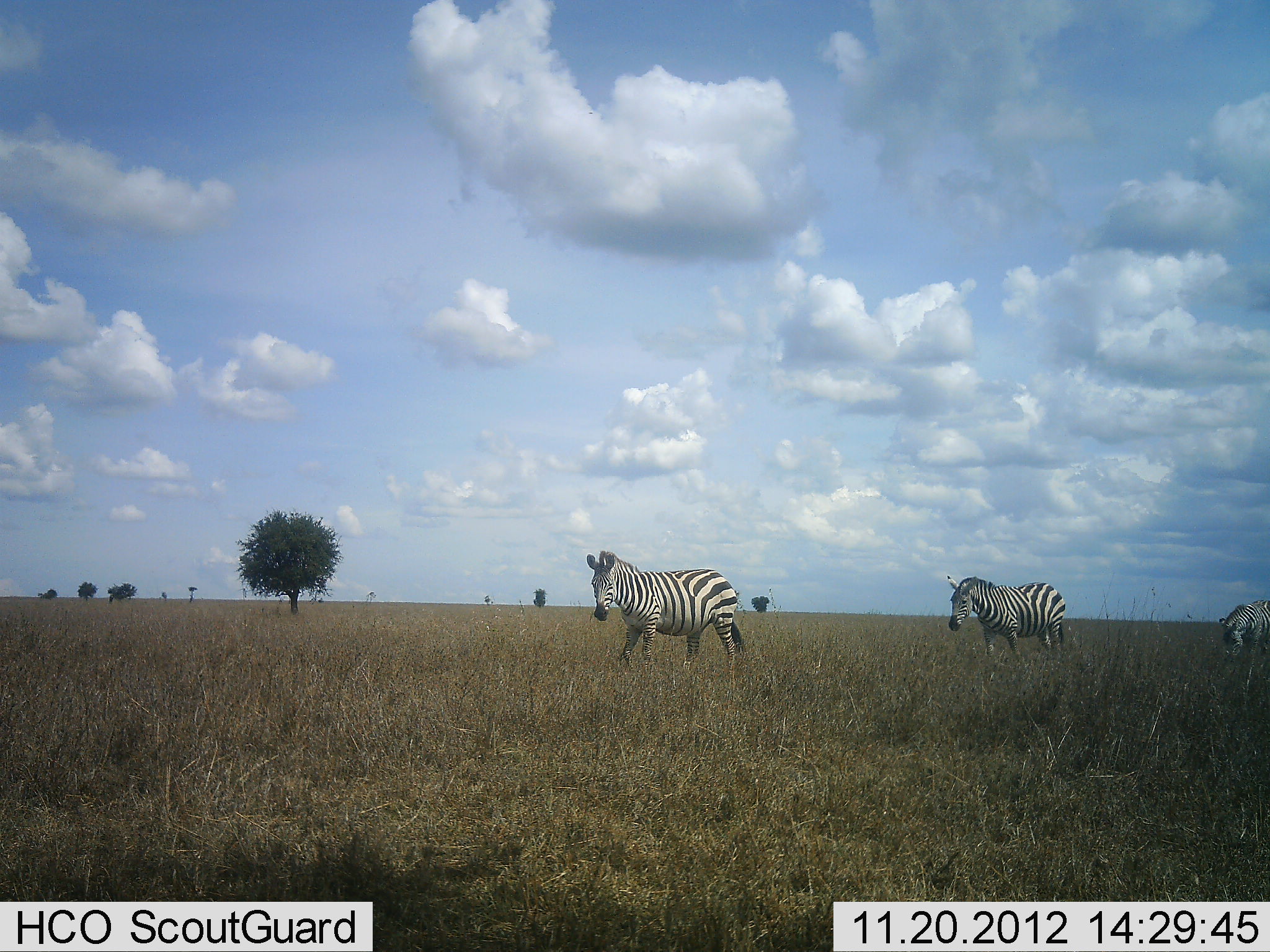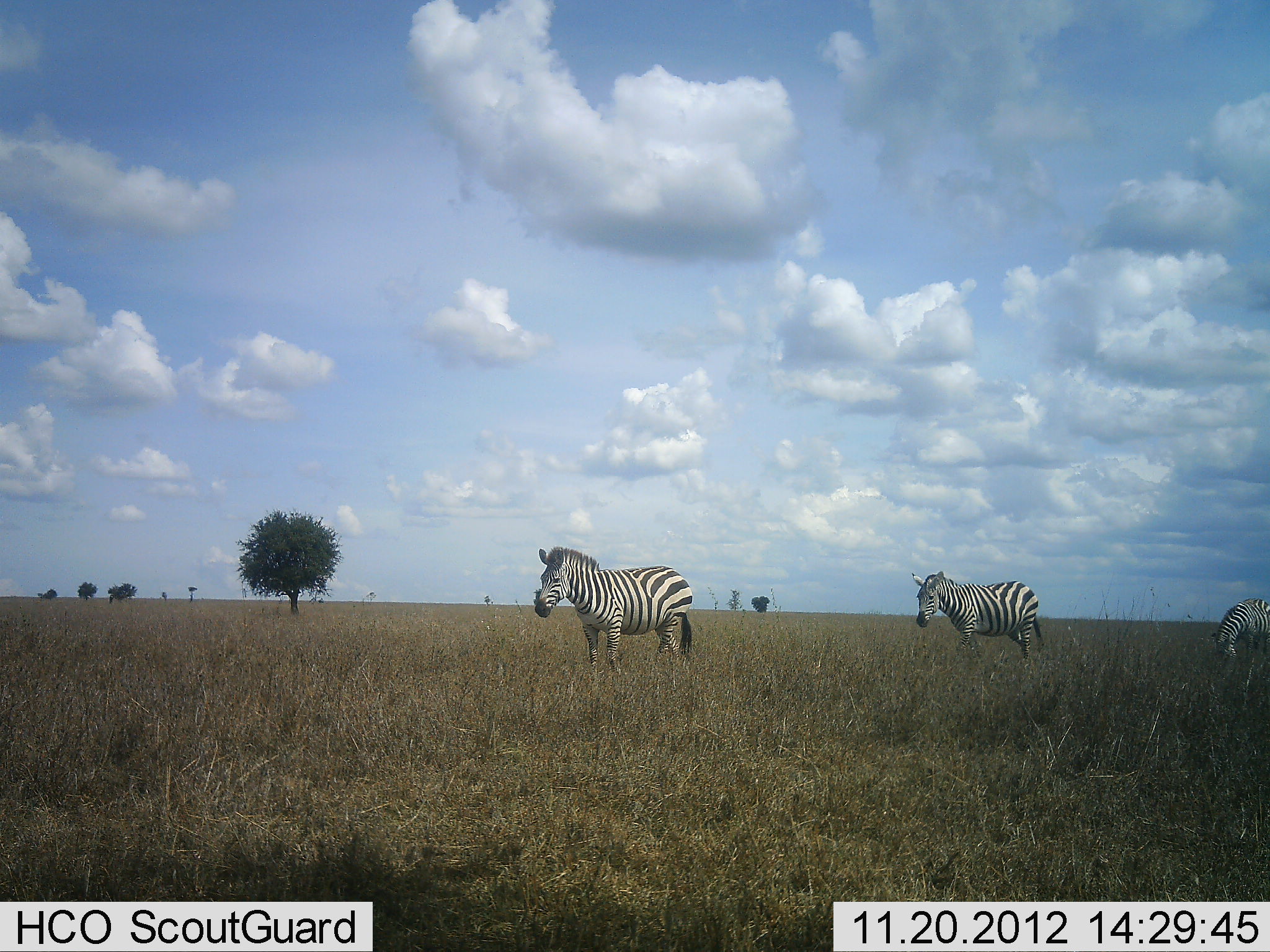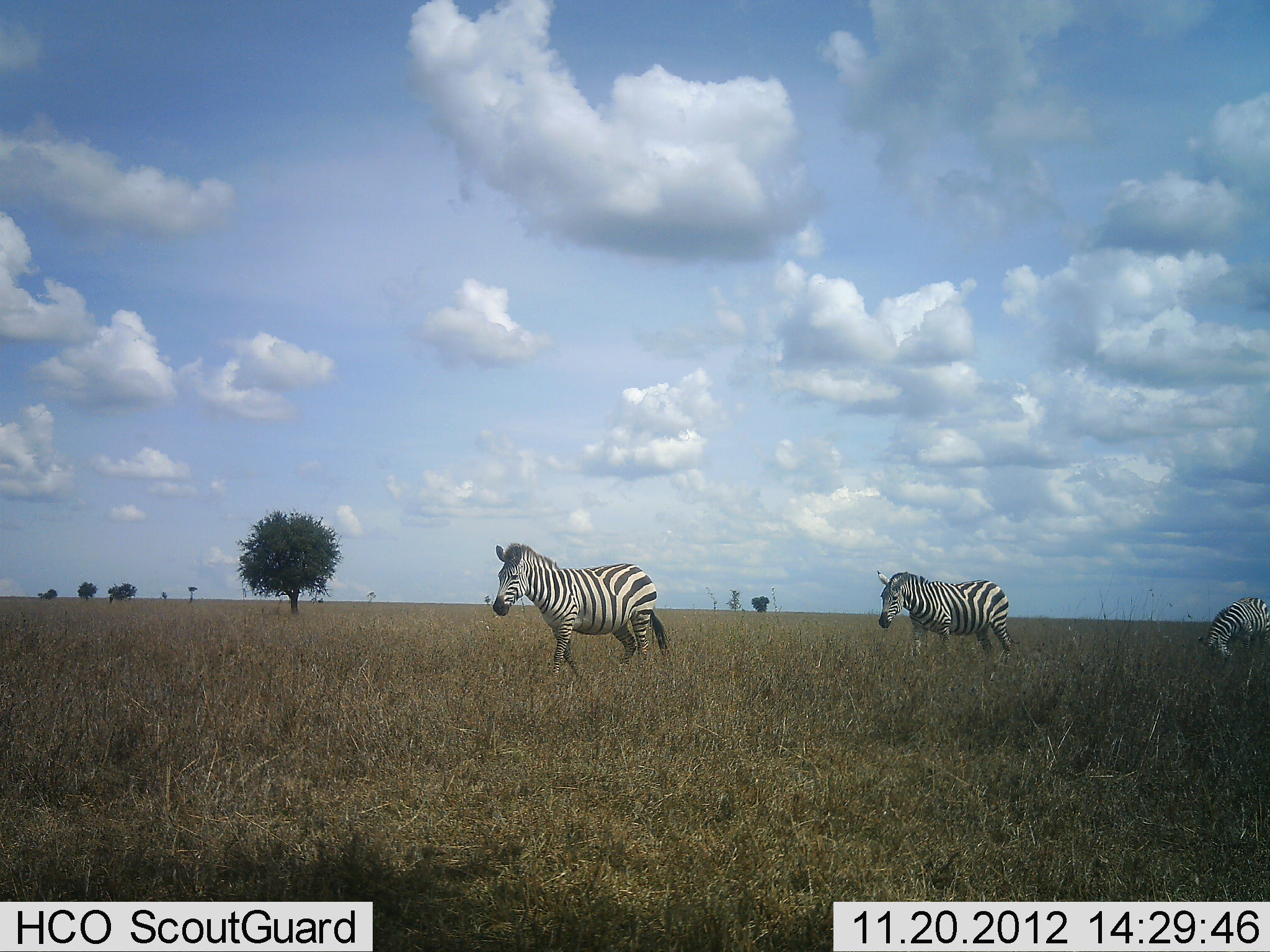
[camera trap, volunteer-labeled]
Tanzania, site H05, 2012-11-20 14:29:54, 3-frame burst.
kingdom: Animalia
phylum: Chordata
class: Mammalia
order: Perissodactyla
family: Equidae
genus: Equus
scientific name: Equus quagga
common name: plains zebra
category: zebra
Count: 3.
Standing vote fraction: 10%.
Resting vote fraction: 0%.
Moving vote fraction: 100%.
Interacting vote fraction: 0%.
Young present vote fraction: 0%.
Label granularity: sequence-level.